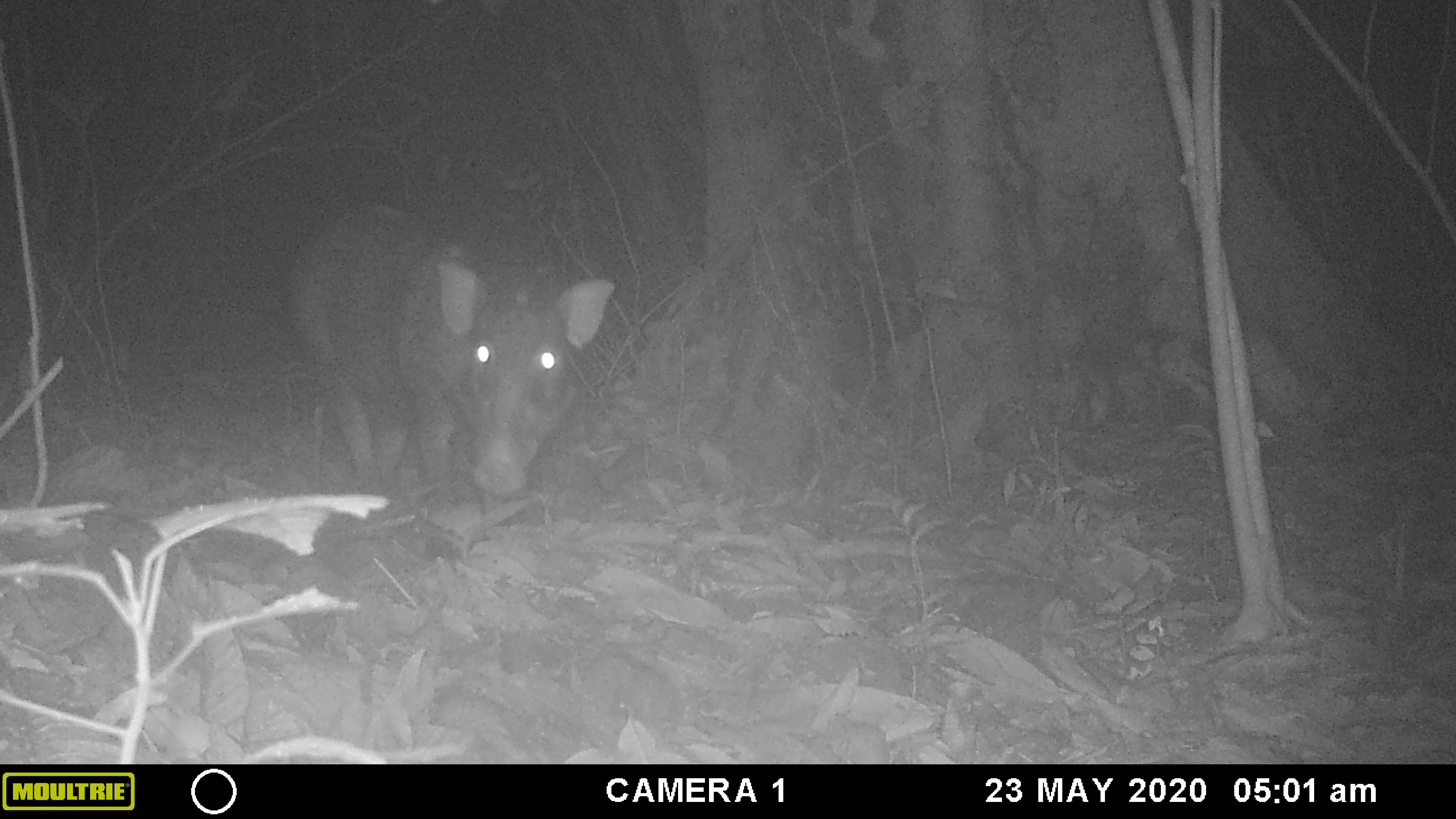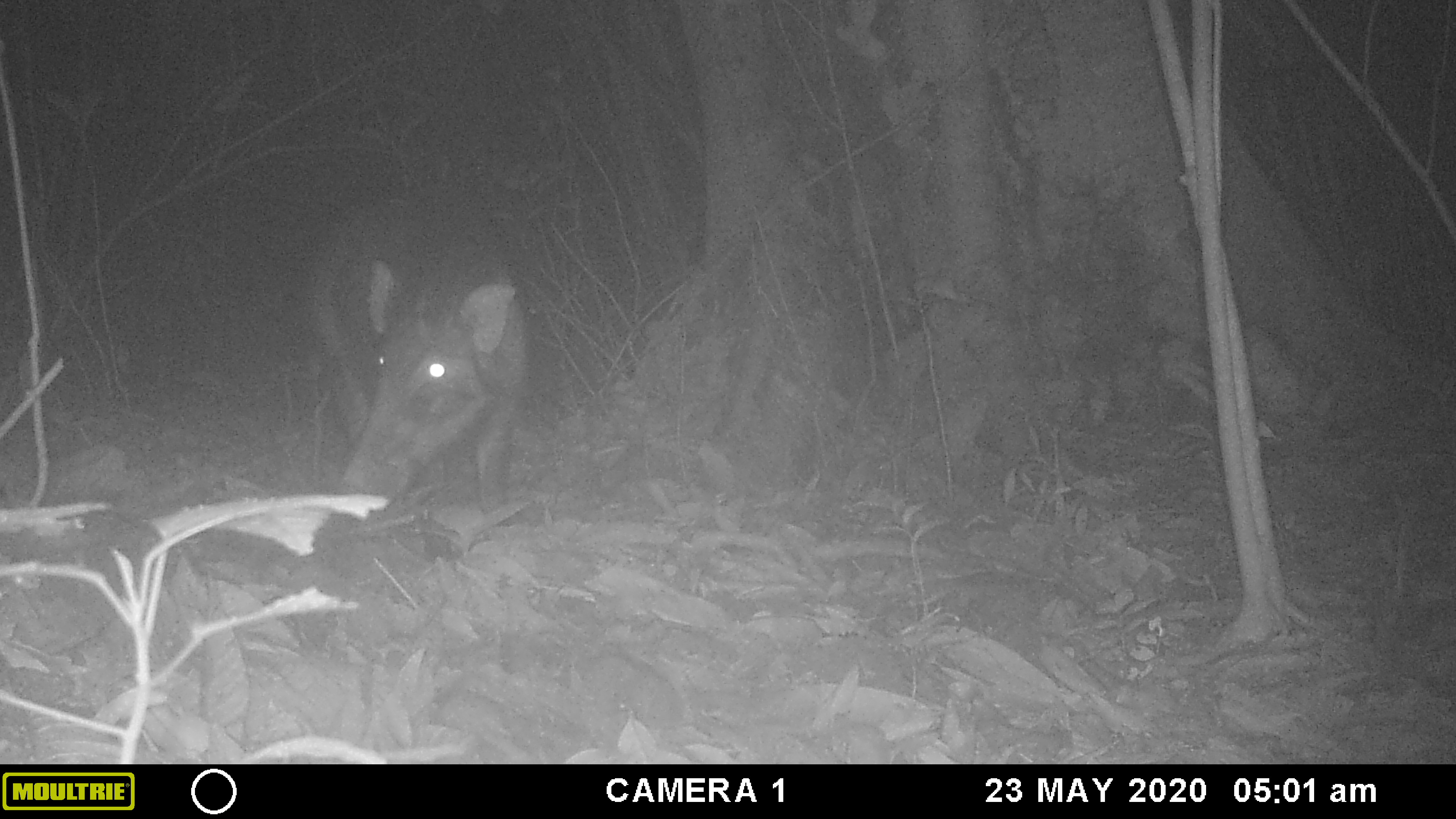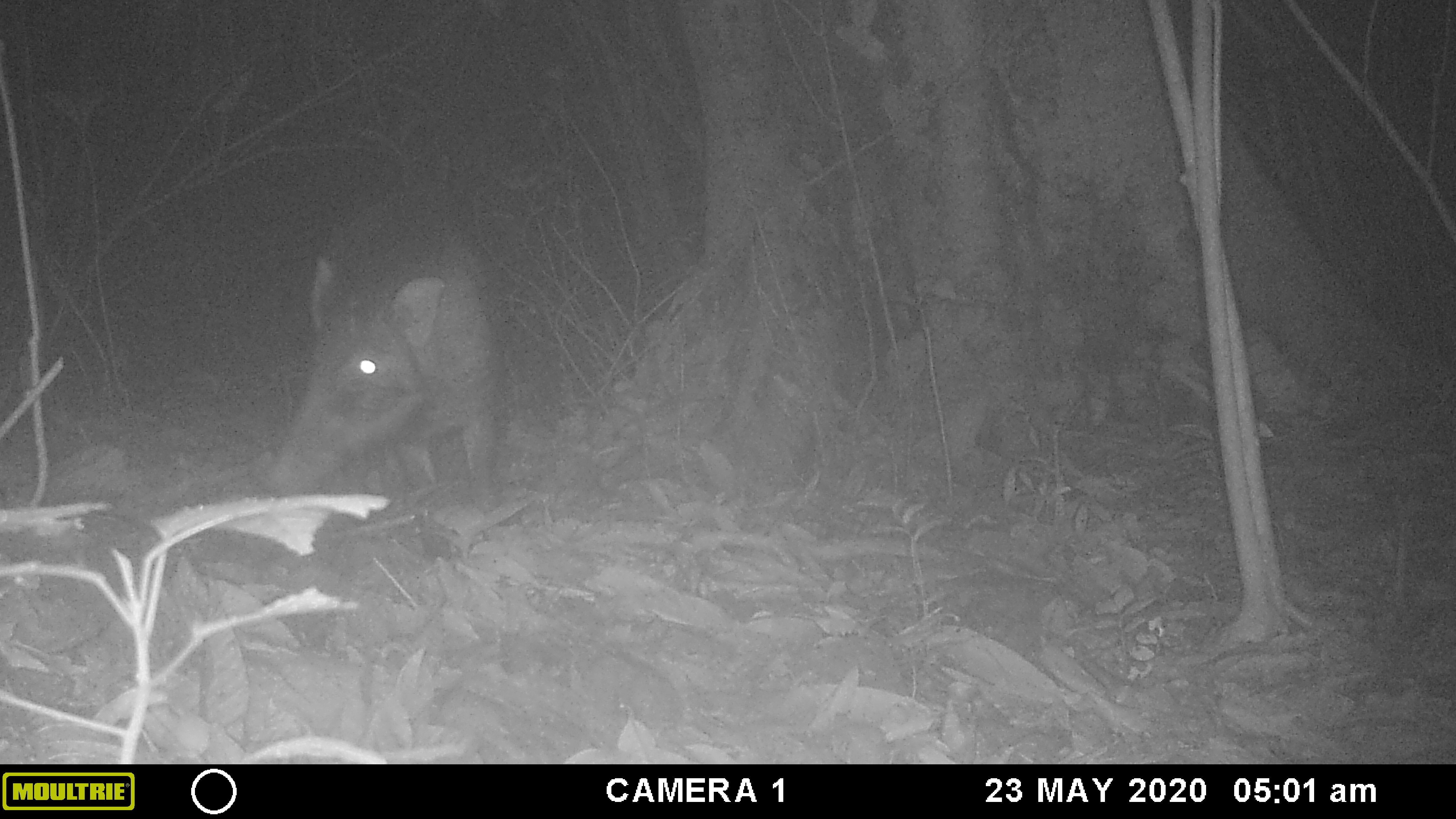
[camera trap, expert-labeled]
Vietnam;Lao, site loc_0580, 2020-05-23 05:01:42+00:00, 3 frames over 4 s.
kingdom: Animalia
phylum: Chordata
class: Mammalia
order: Artiodactyla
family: Suidae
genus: Sus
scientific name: Sus scrofa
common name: eurasian wild pig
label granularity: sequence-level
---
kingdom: Animalia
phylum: Arthropoda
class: Insecta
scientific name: Insecta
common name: insect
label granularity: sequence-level